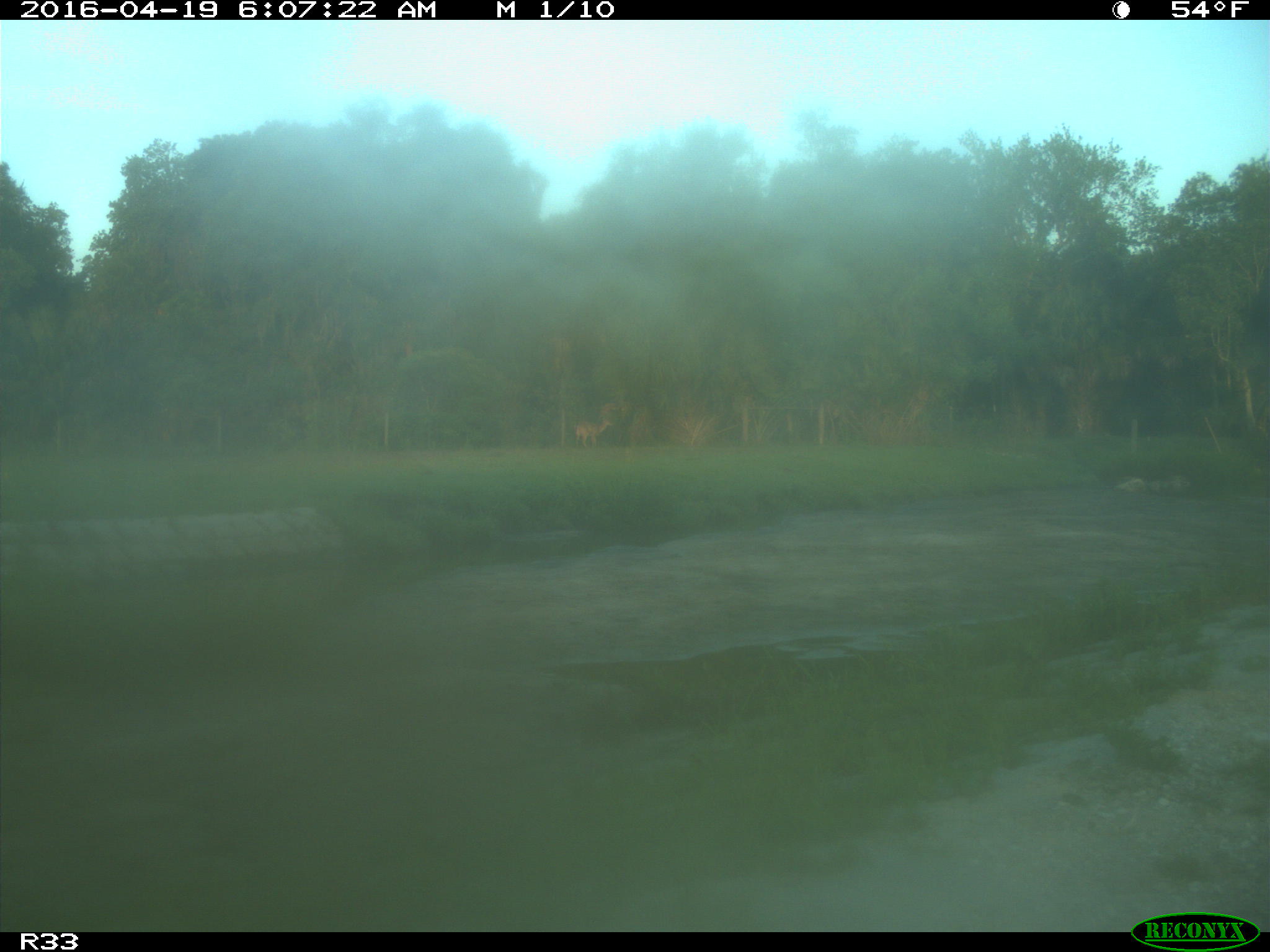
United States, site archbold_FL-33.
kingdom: Animalia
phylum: Chordata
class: Mammalia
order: Artiodactyla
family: Cervidae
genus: Odocoileus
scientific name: Odocoileus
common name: deer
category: unidentified deer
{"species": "unidentified deer (deer) (Odocoileus)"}